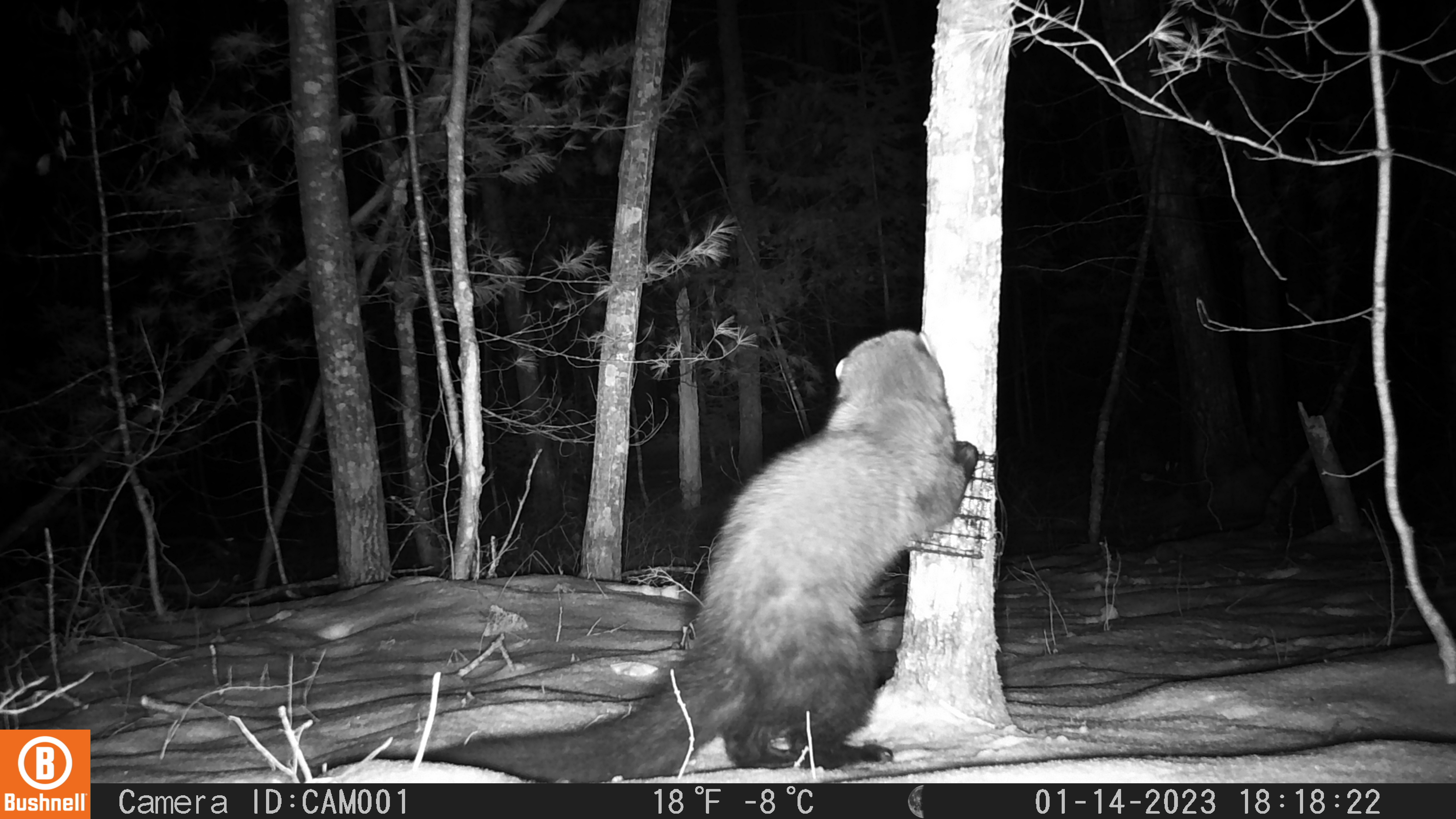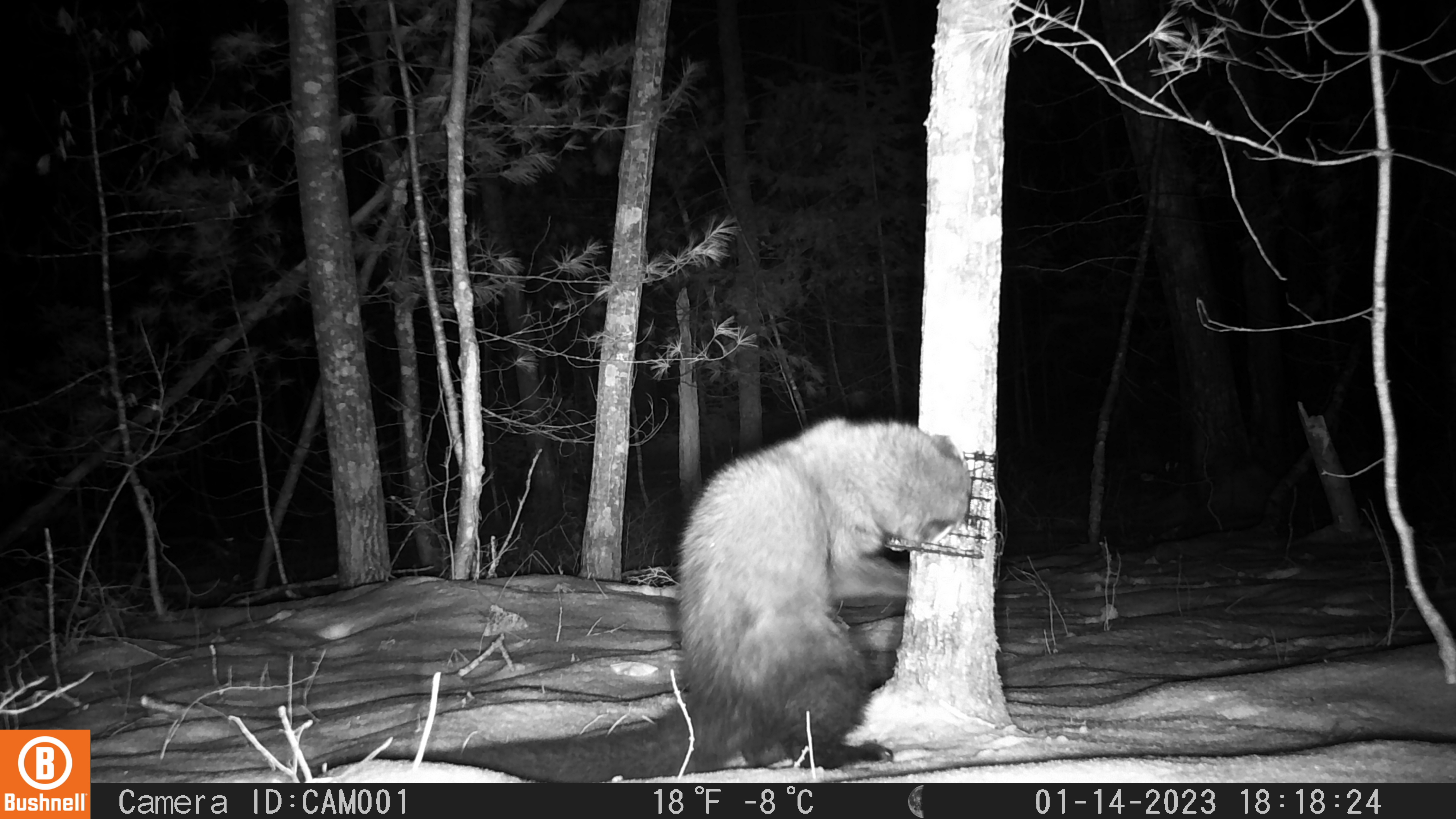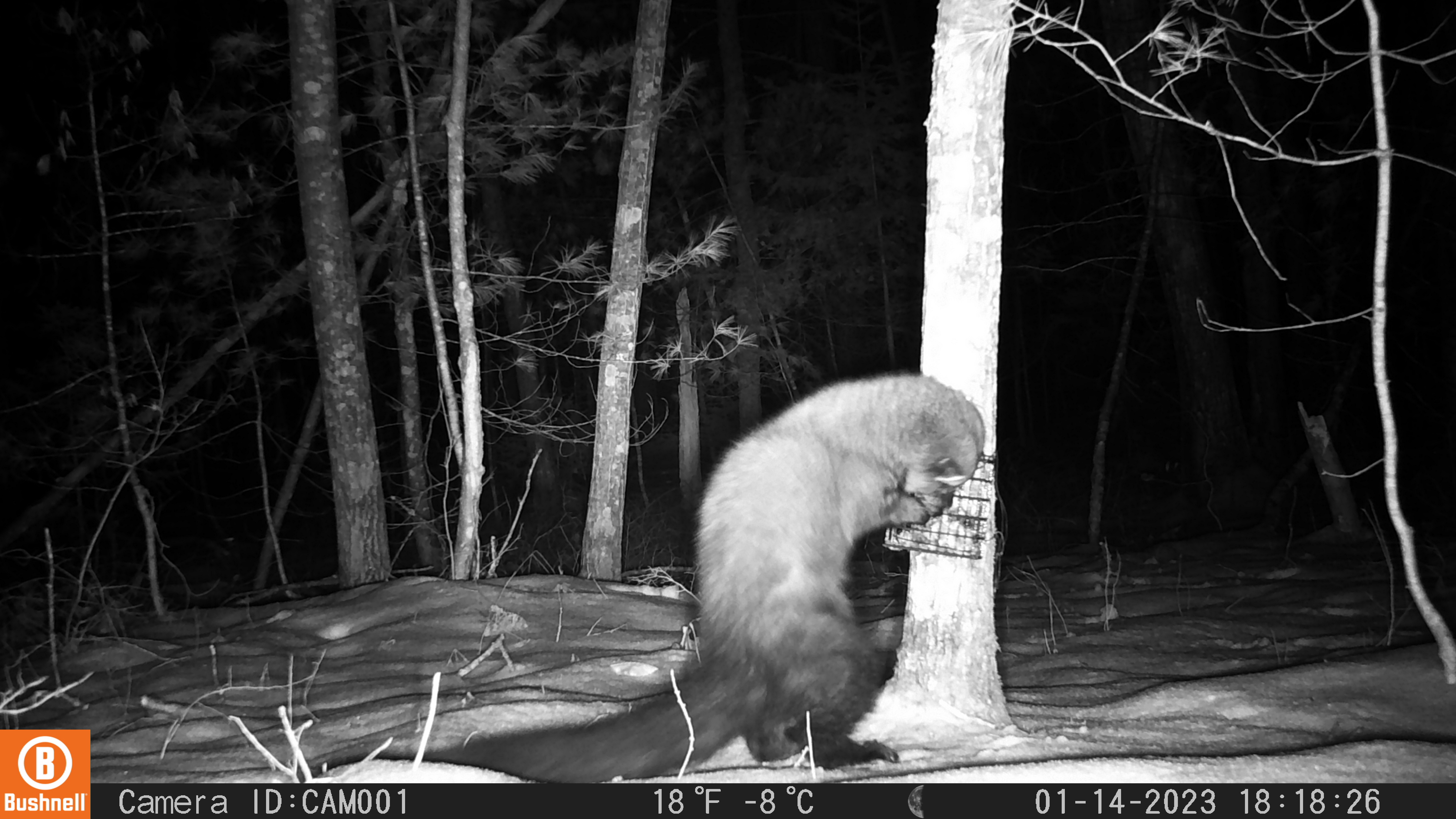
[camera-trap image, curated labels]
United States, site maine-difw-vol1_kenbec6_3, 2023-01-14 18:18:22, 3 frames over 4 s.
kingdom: Animalia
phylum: Chordata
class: Mammalia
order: Carnivora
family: Mustelidae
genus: Pekania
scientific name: Pekania pennanti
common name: fisher